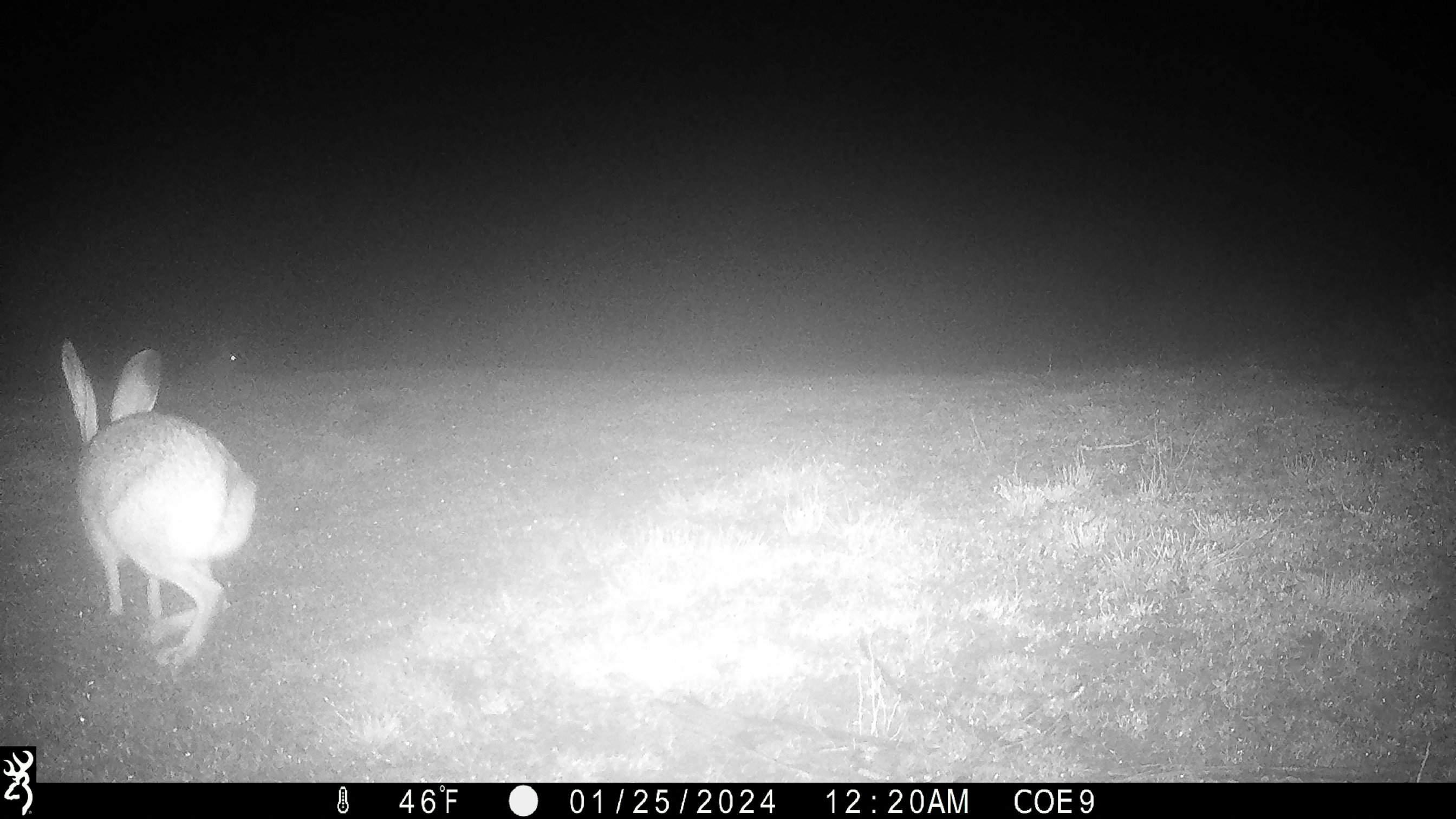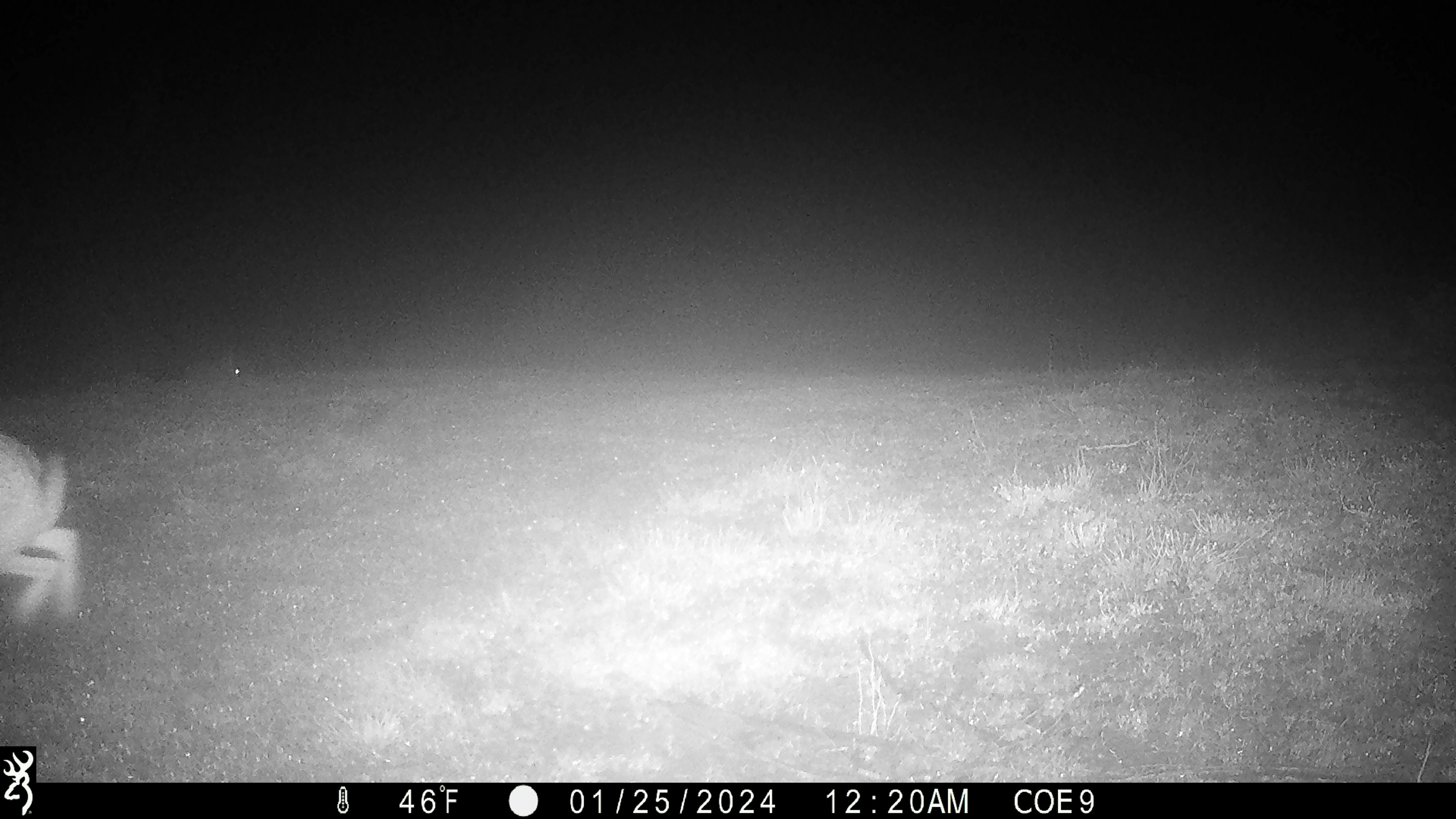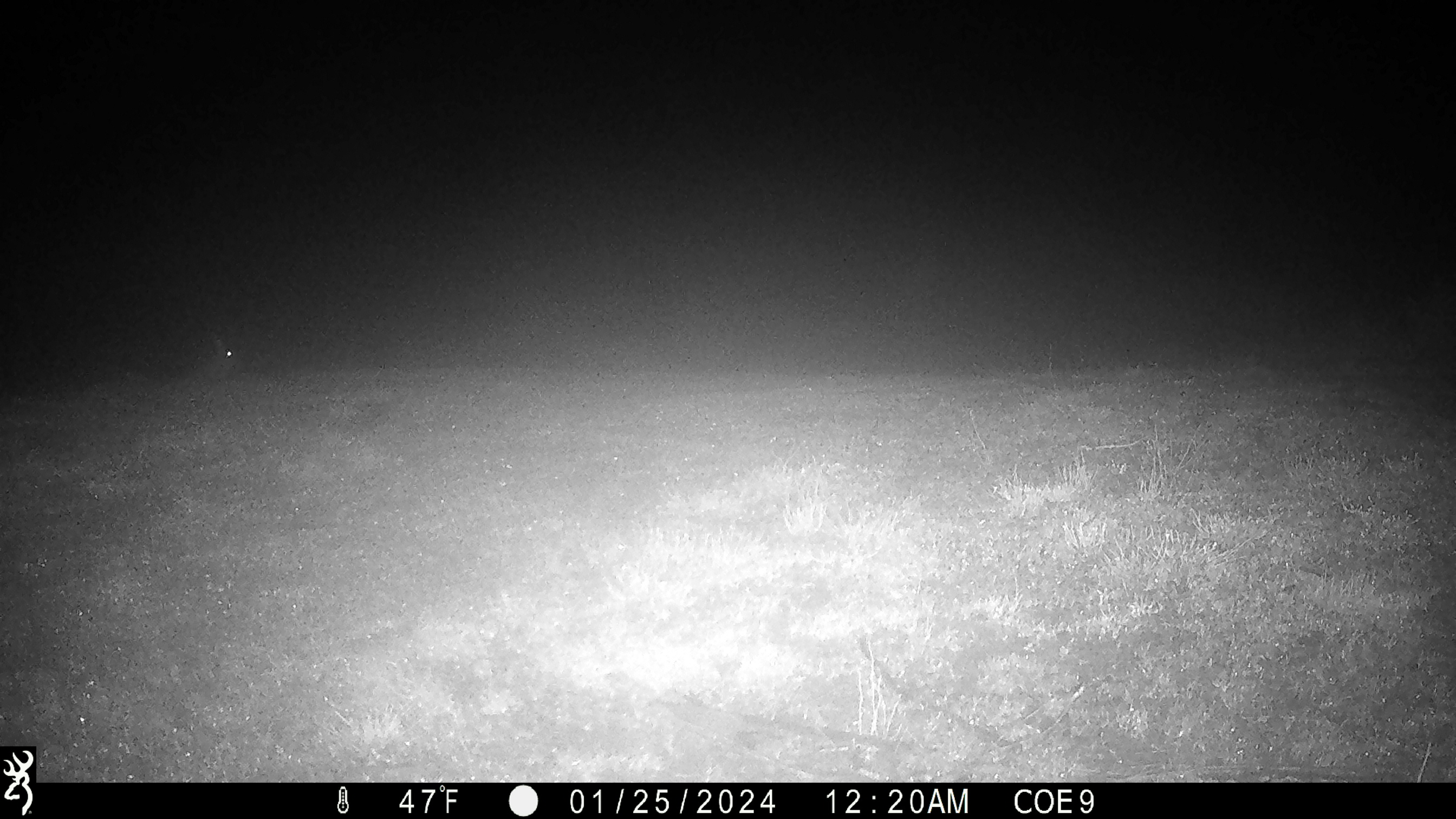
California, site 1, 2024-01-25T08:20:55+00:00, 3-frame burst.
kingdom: Animalia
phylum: Chordata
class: Mammalia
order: Lagomorpha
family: Leporidae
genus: Lepus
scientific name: Lepus californicus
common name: black-tailed jackrabbit